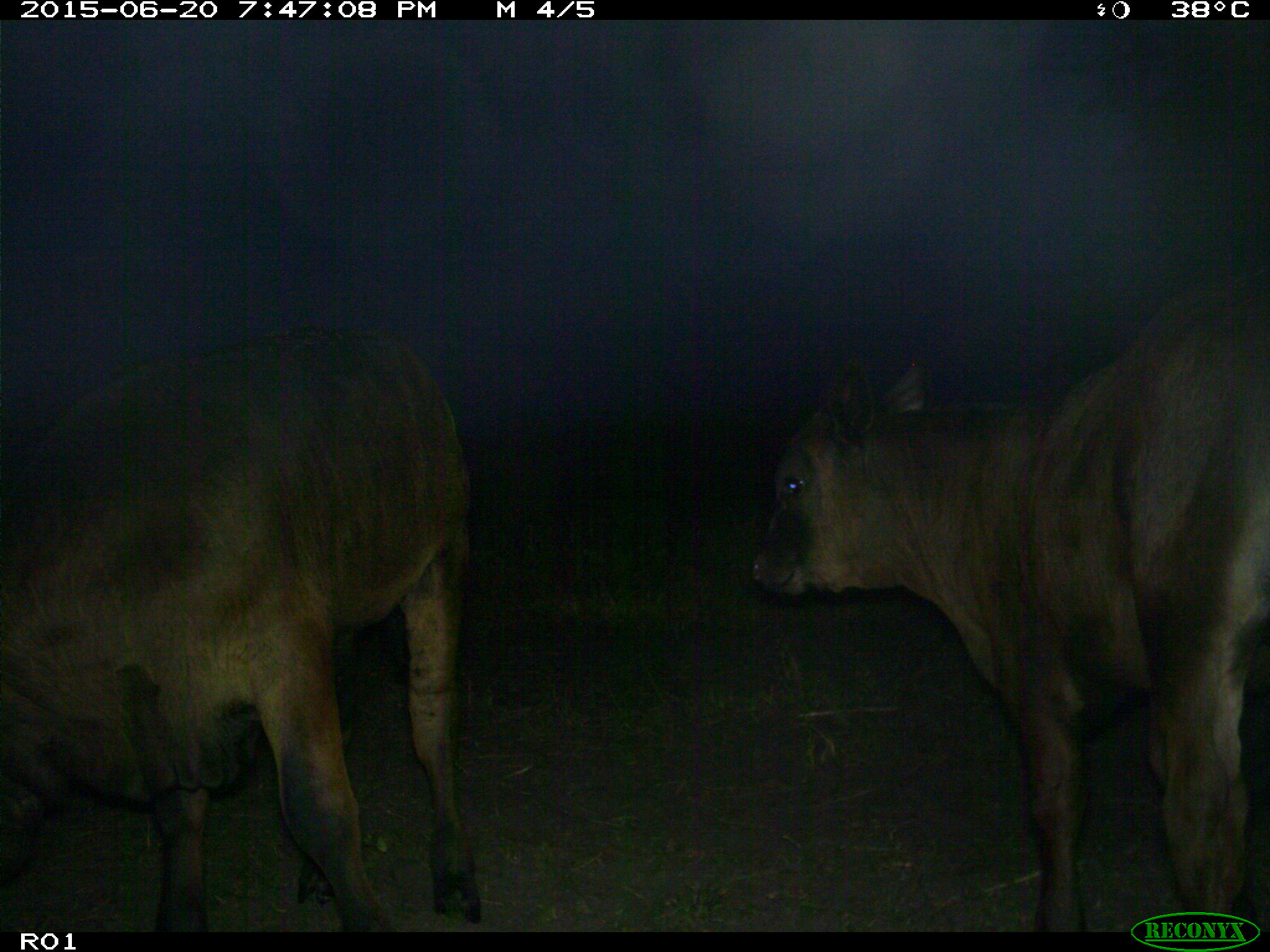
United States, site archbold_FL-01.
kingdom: Animalia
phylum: Chordata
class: Mammalia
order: Artiodactyla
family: Bovidae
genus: Bos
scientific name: Bos taurus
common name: domestic cow